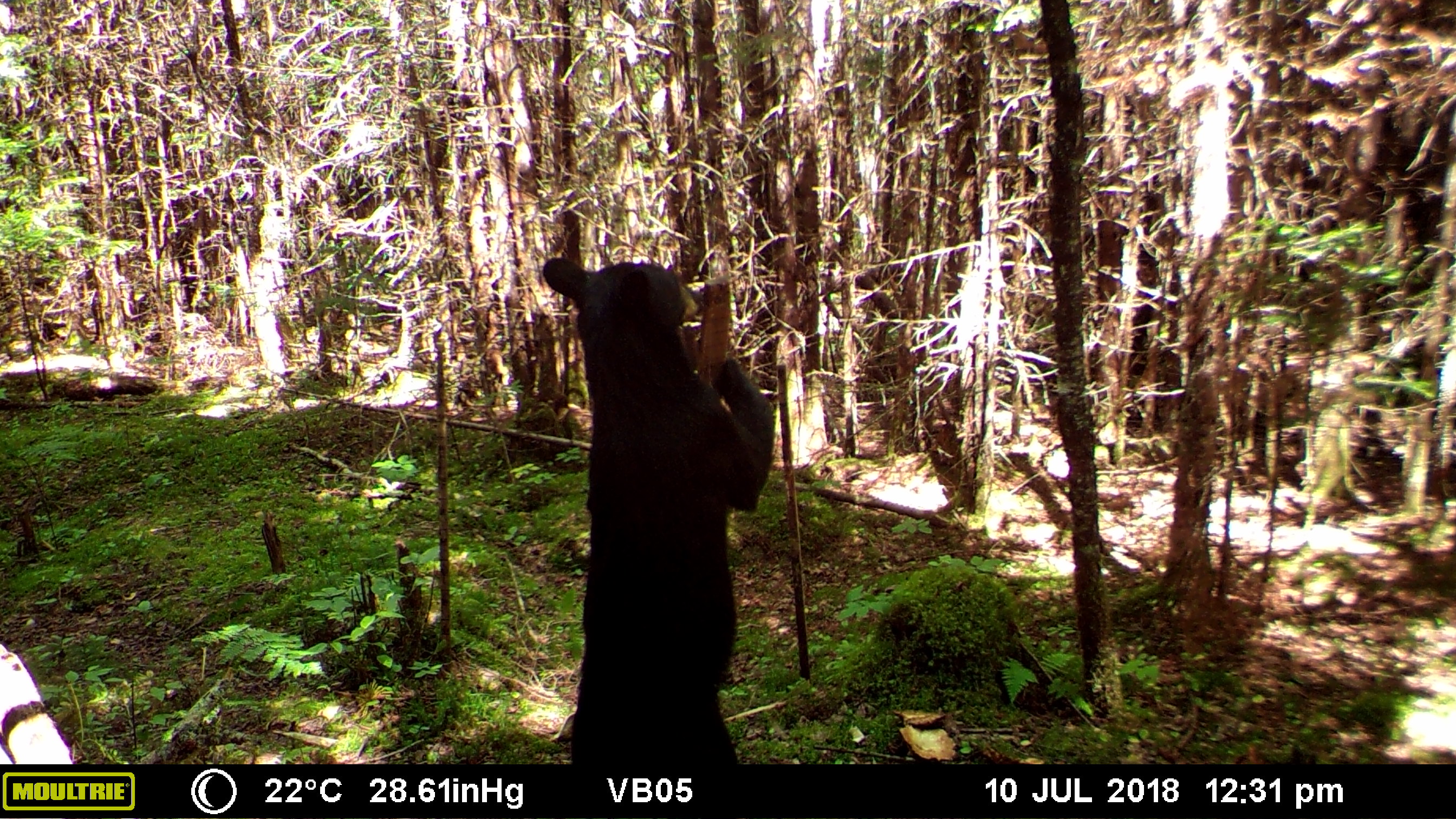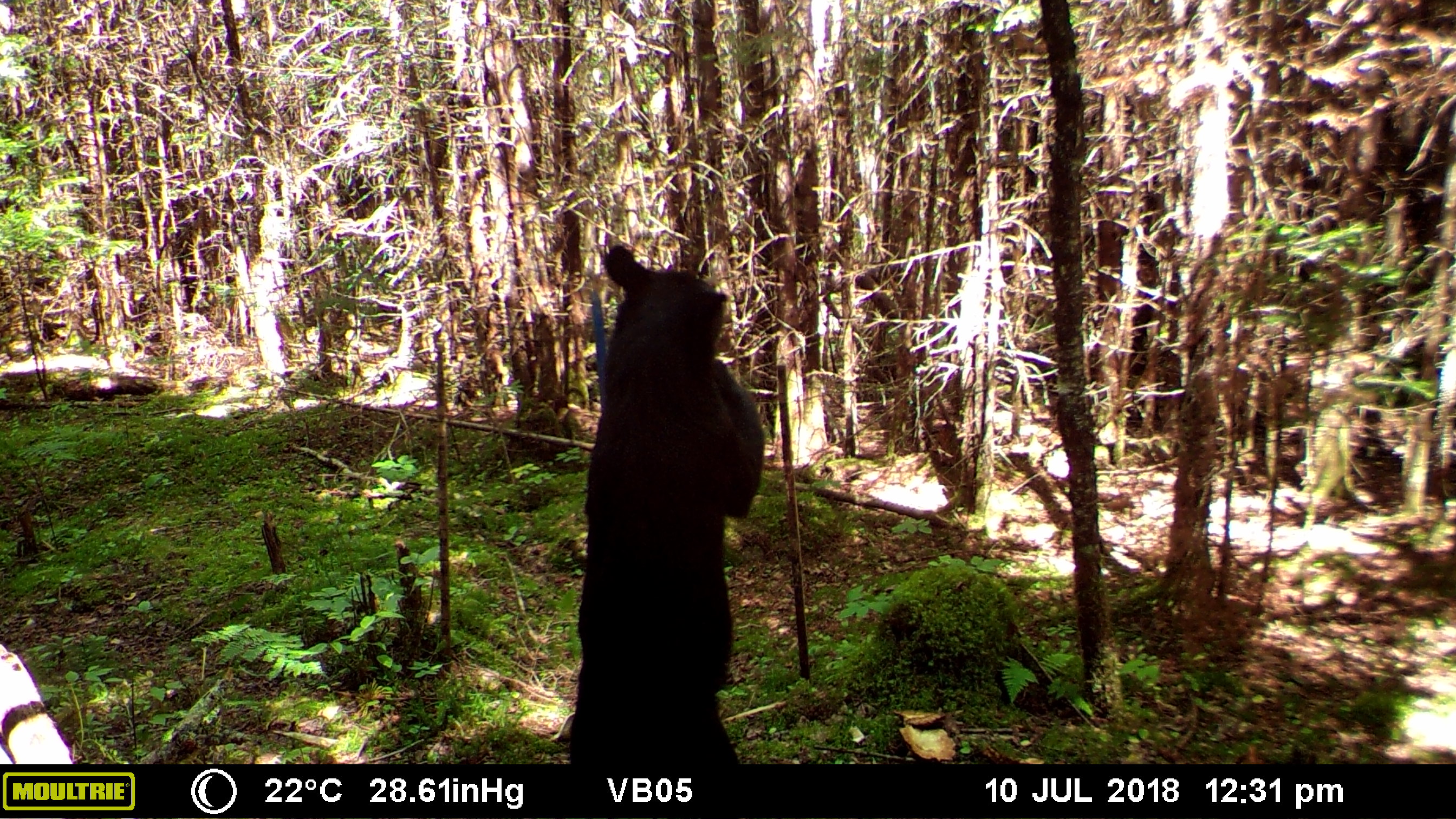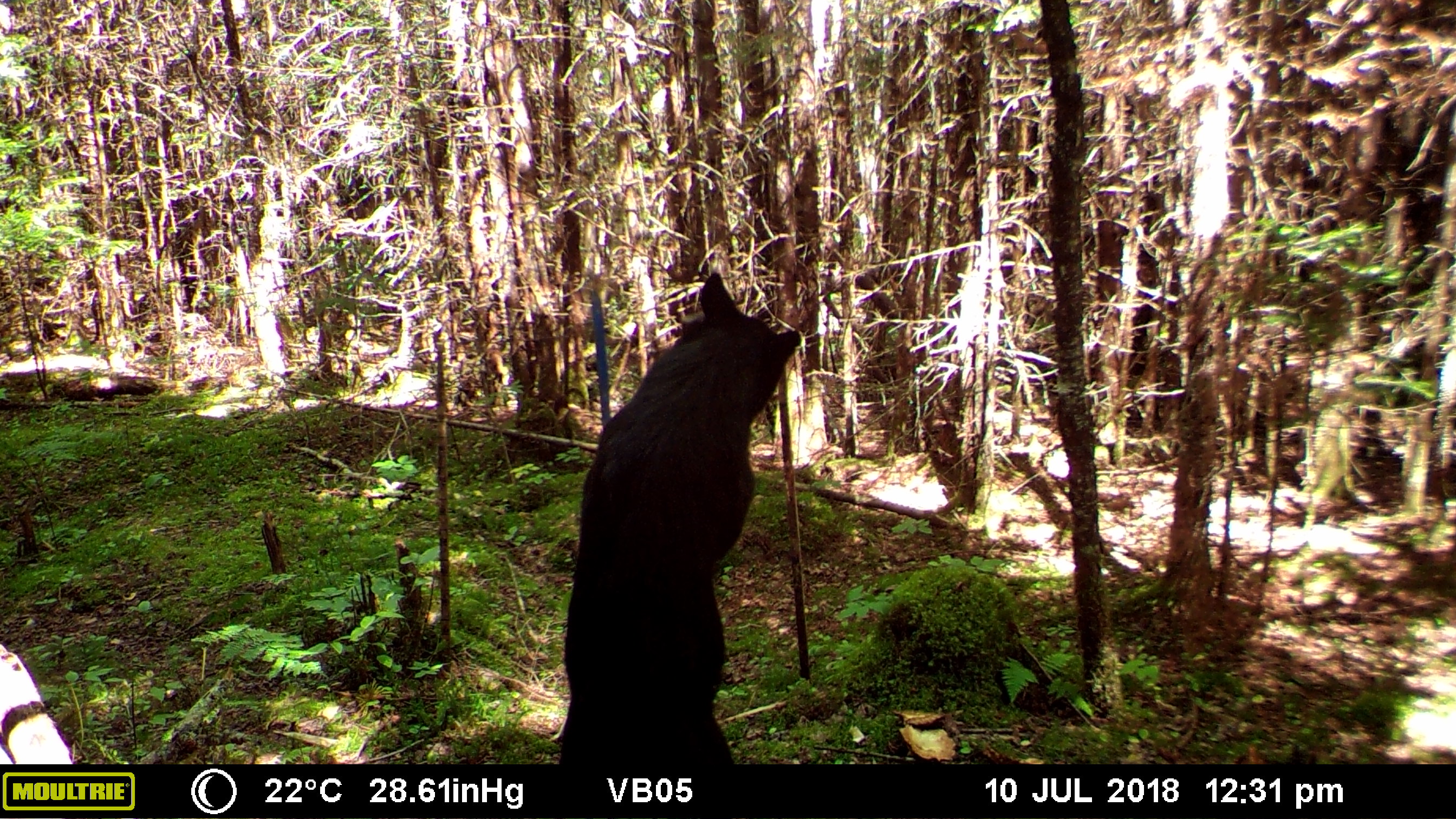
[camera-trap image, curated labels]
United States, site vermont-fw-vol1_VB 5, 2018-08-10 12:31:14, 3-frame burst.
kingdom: Animalia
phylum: Chordata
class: Mammalia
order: Carnivora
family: Ursidae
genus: Ursus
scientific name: Ursus americanus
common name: black bear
Black bear (Ursus americanus).